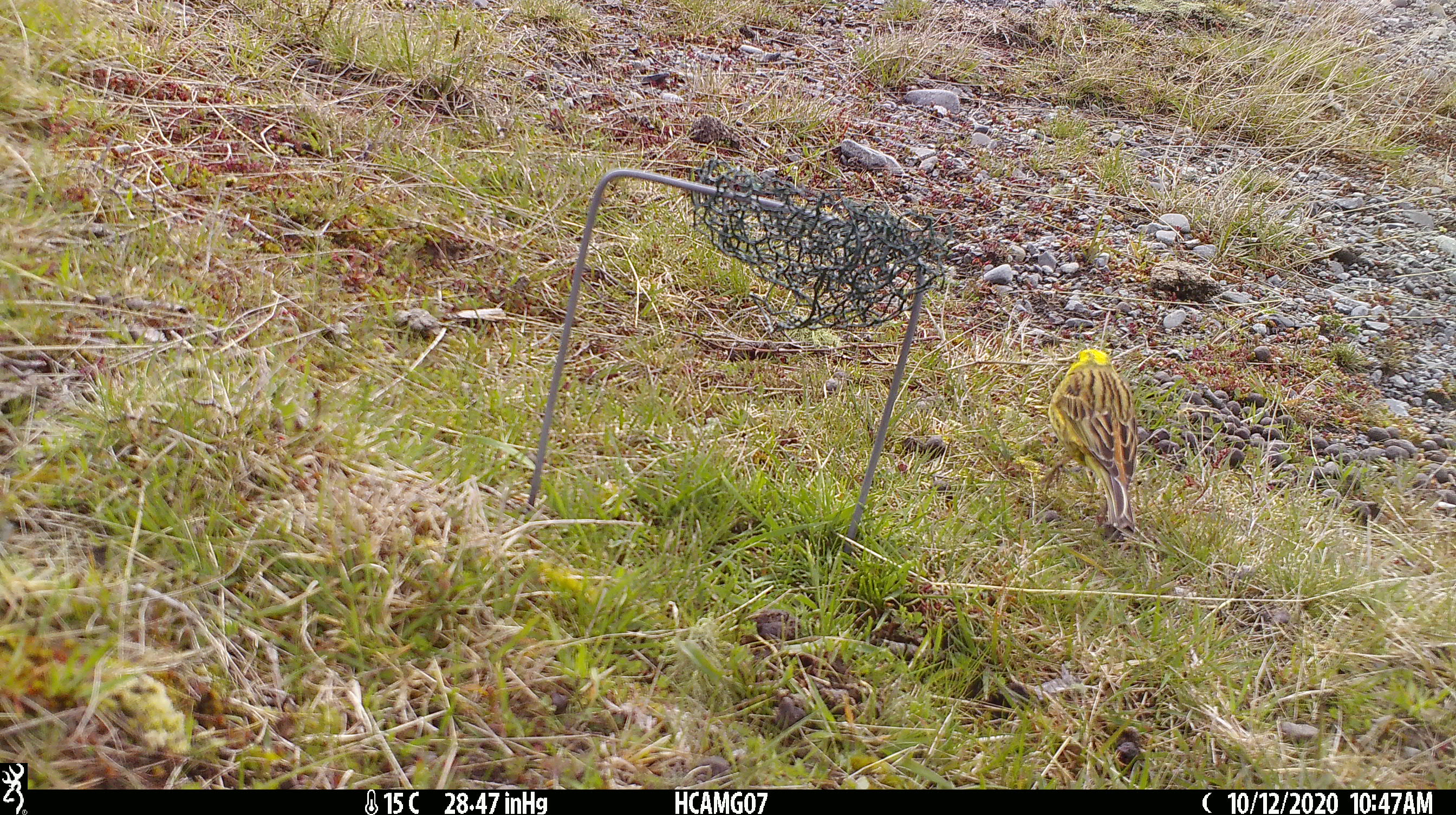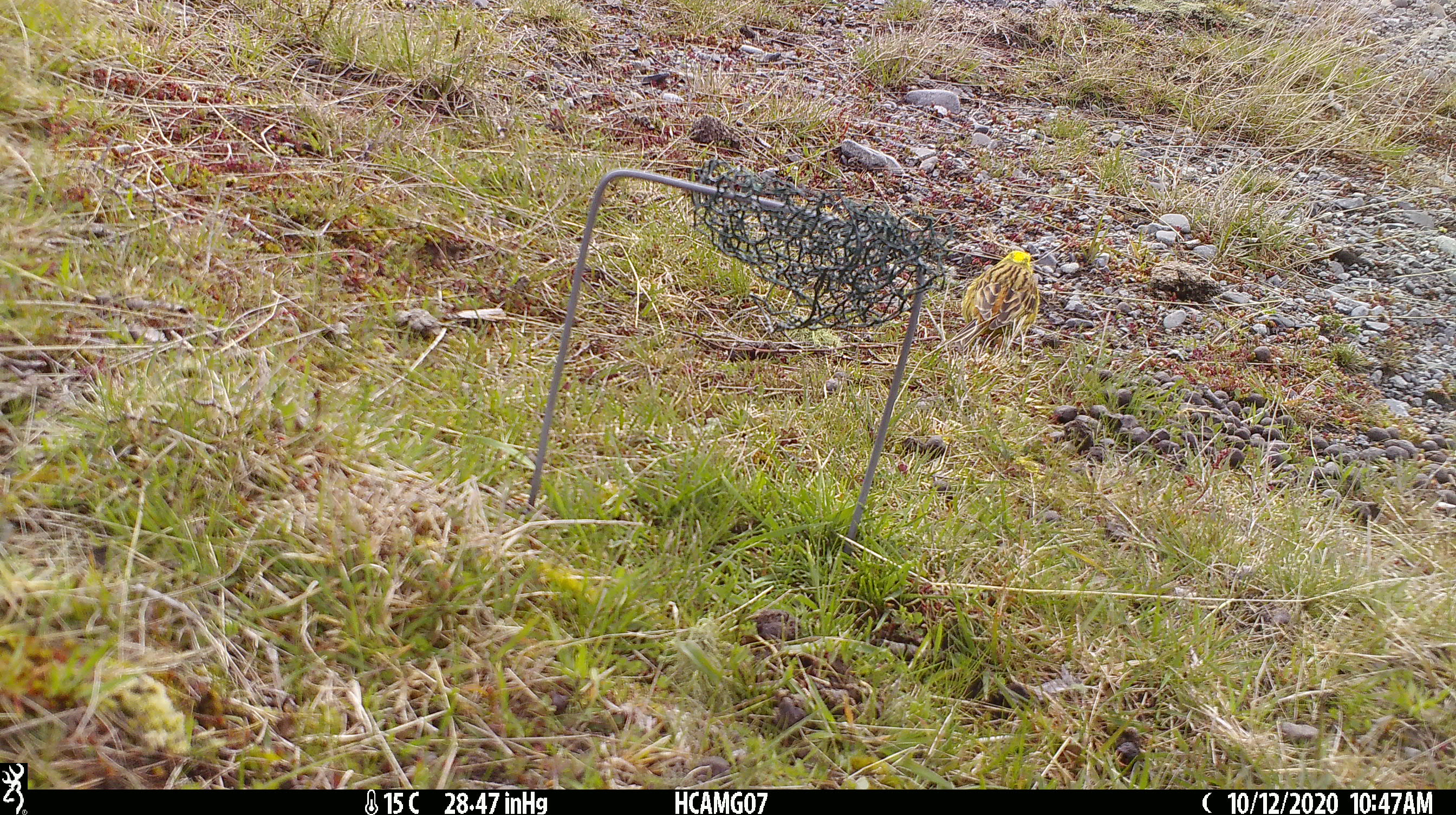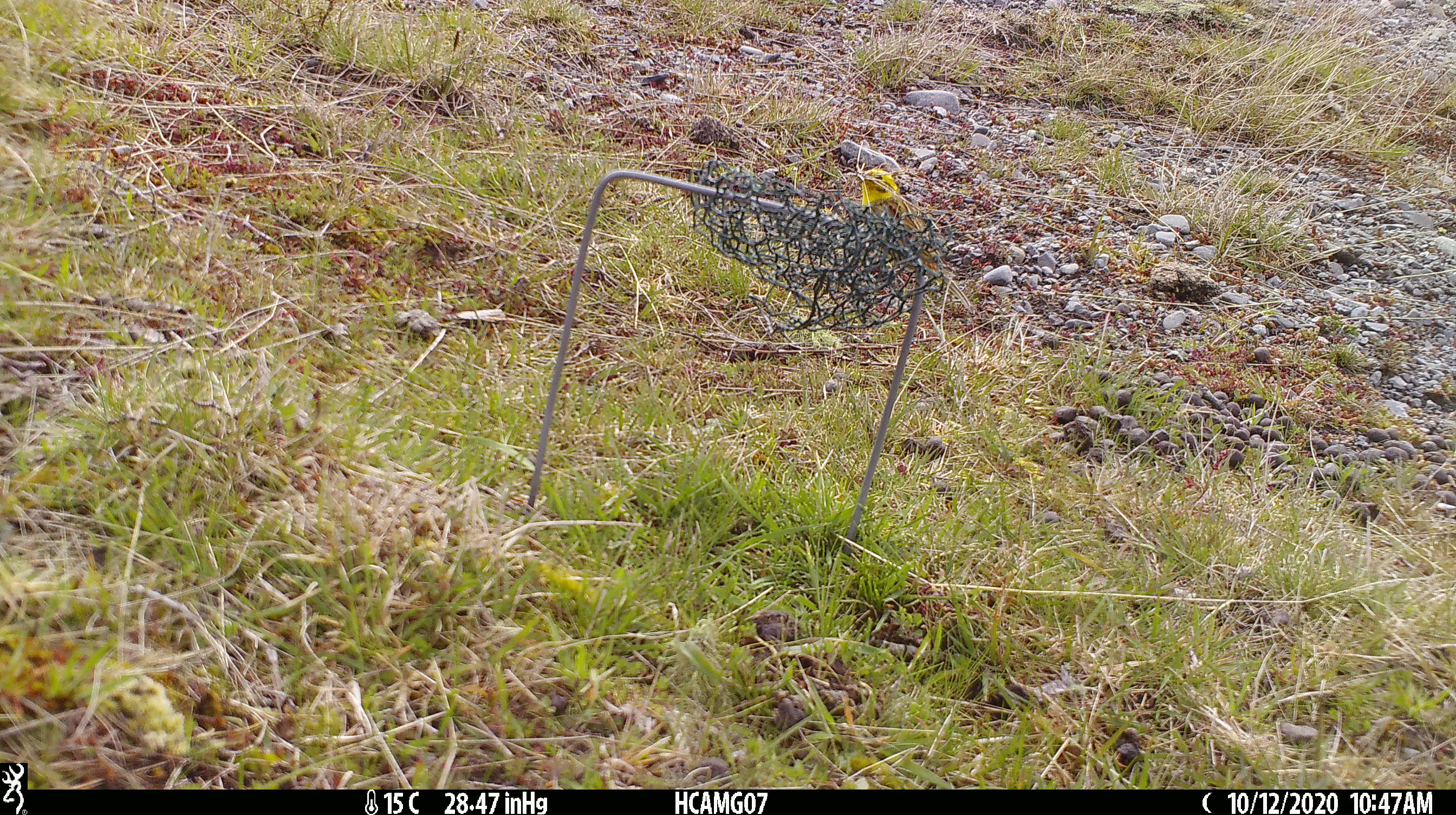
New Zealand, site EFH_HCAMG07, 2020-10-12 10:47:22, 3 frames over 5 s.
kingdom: Animalia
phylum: Chordata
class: Aves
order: Passeriformes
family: Emberizidae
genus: Emberiza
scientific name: Emberiza citrinella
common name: yellowhammer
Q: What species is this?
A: Yellowhammer (Emberiza citrinella).